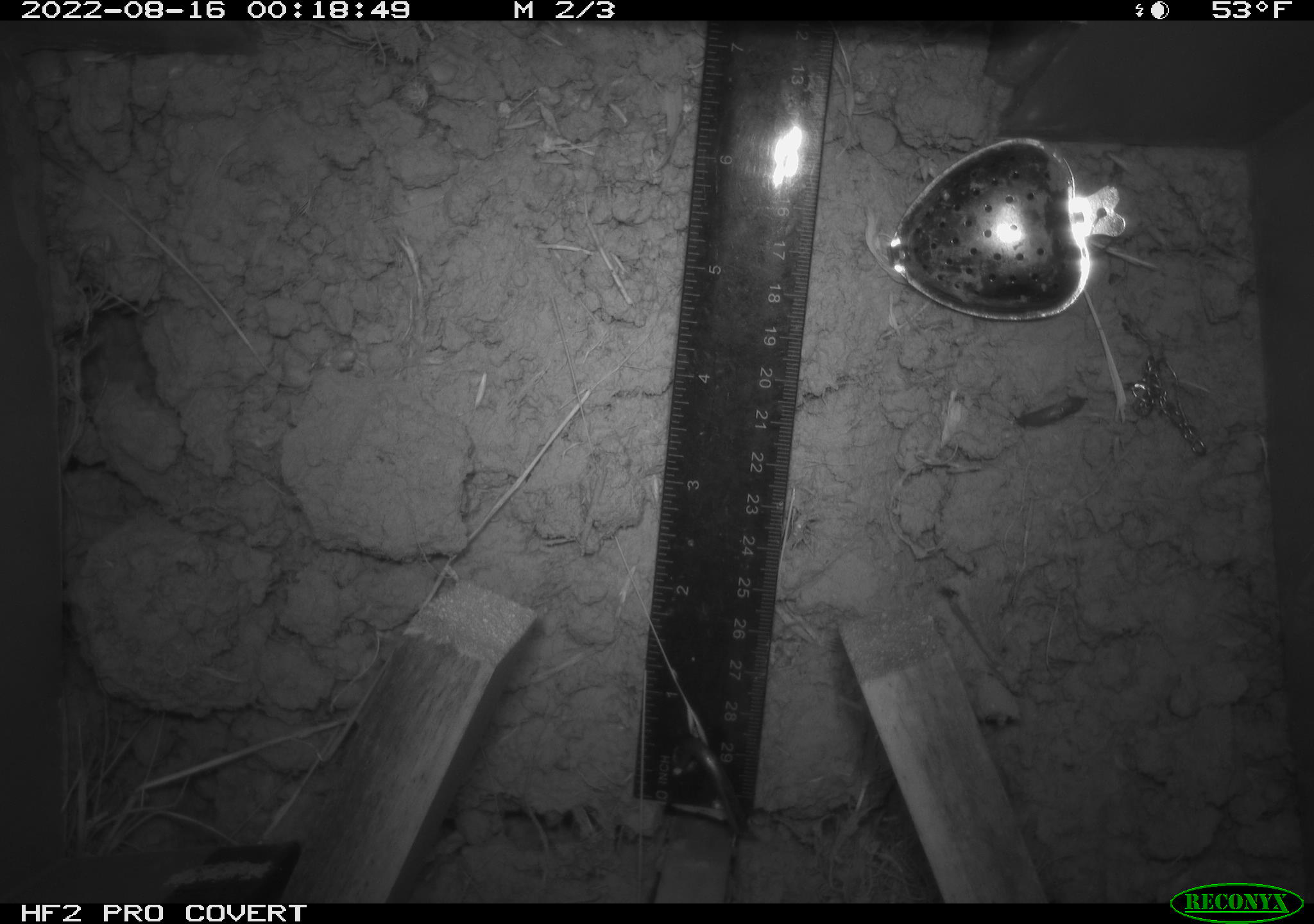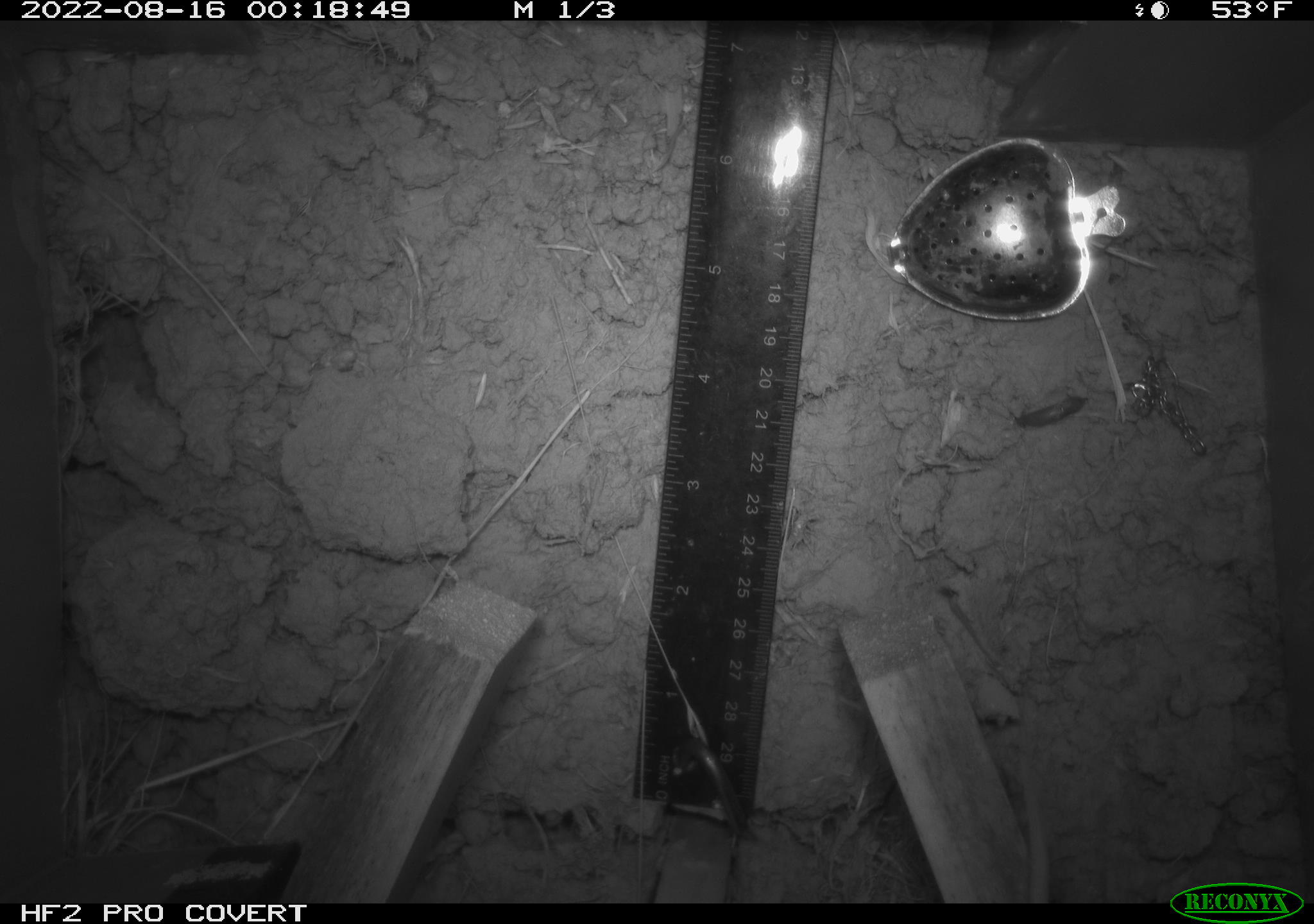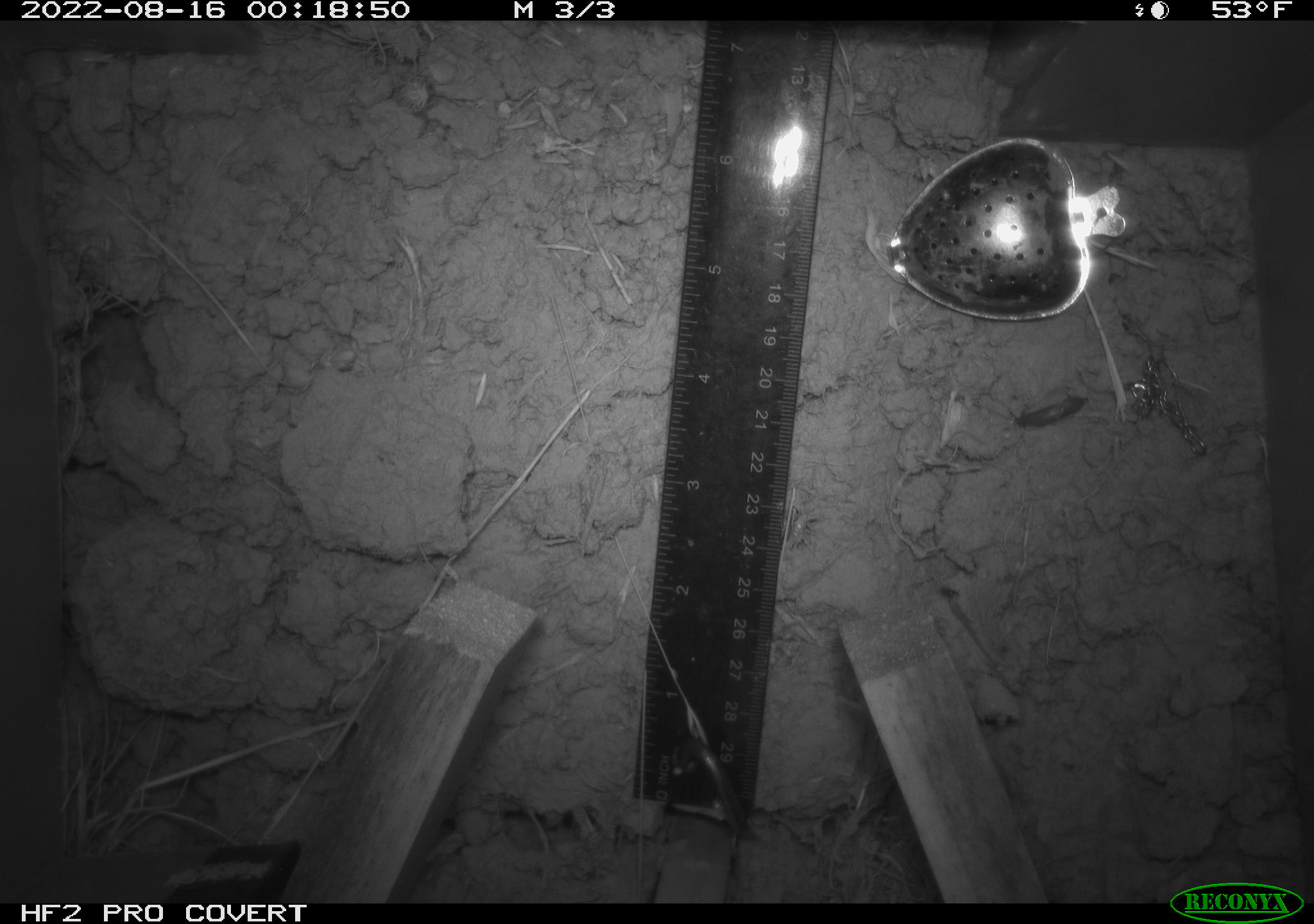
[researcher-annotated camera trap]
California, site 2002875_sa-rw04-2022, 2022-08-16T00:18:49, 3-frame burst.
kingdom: Animalia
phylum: Chordata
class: Mammalia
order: Rodentia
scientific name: Rodentia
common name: mouse species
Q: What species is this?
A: Mouse species (Rodentia).